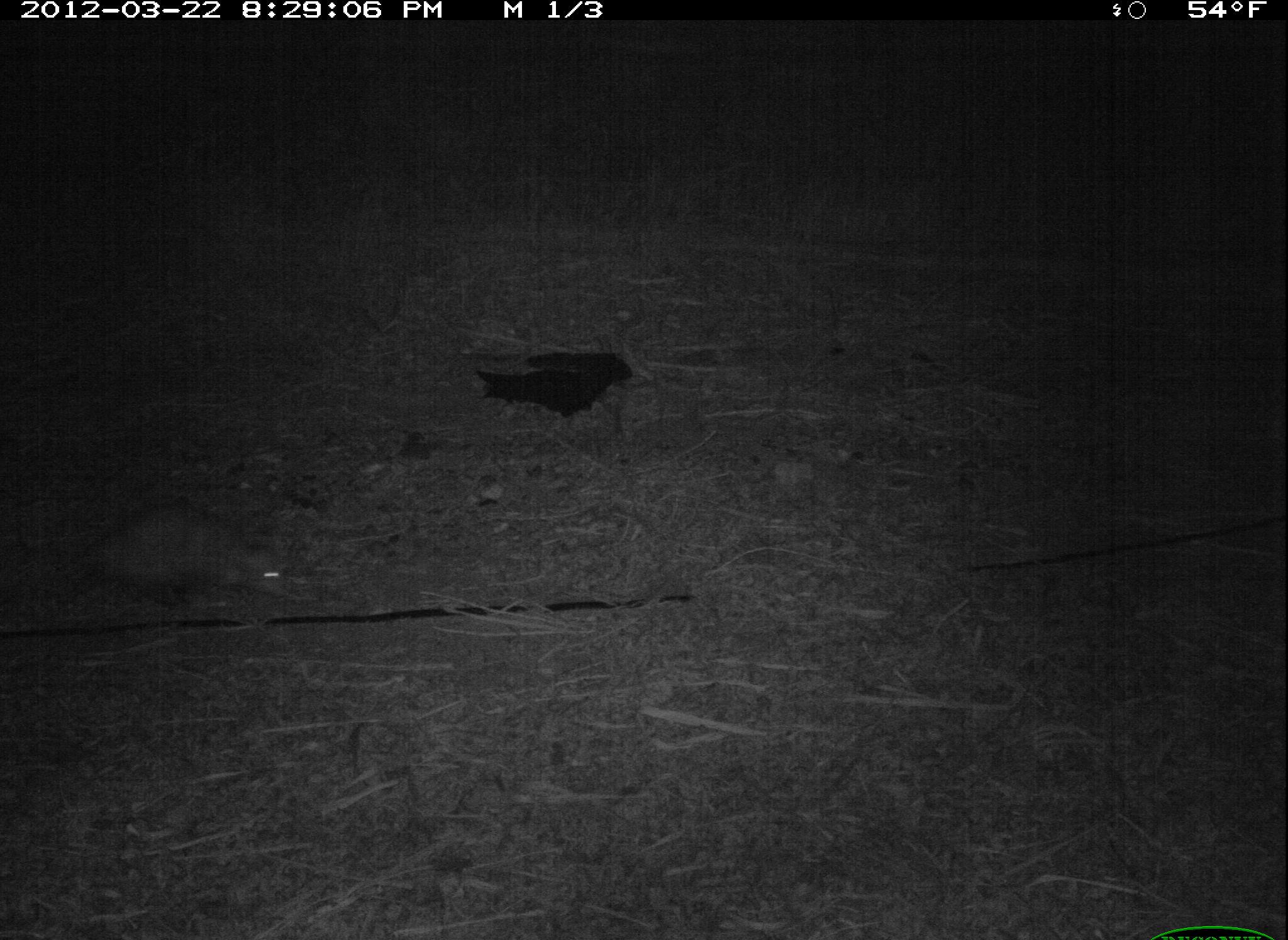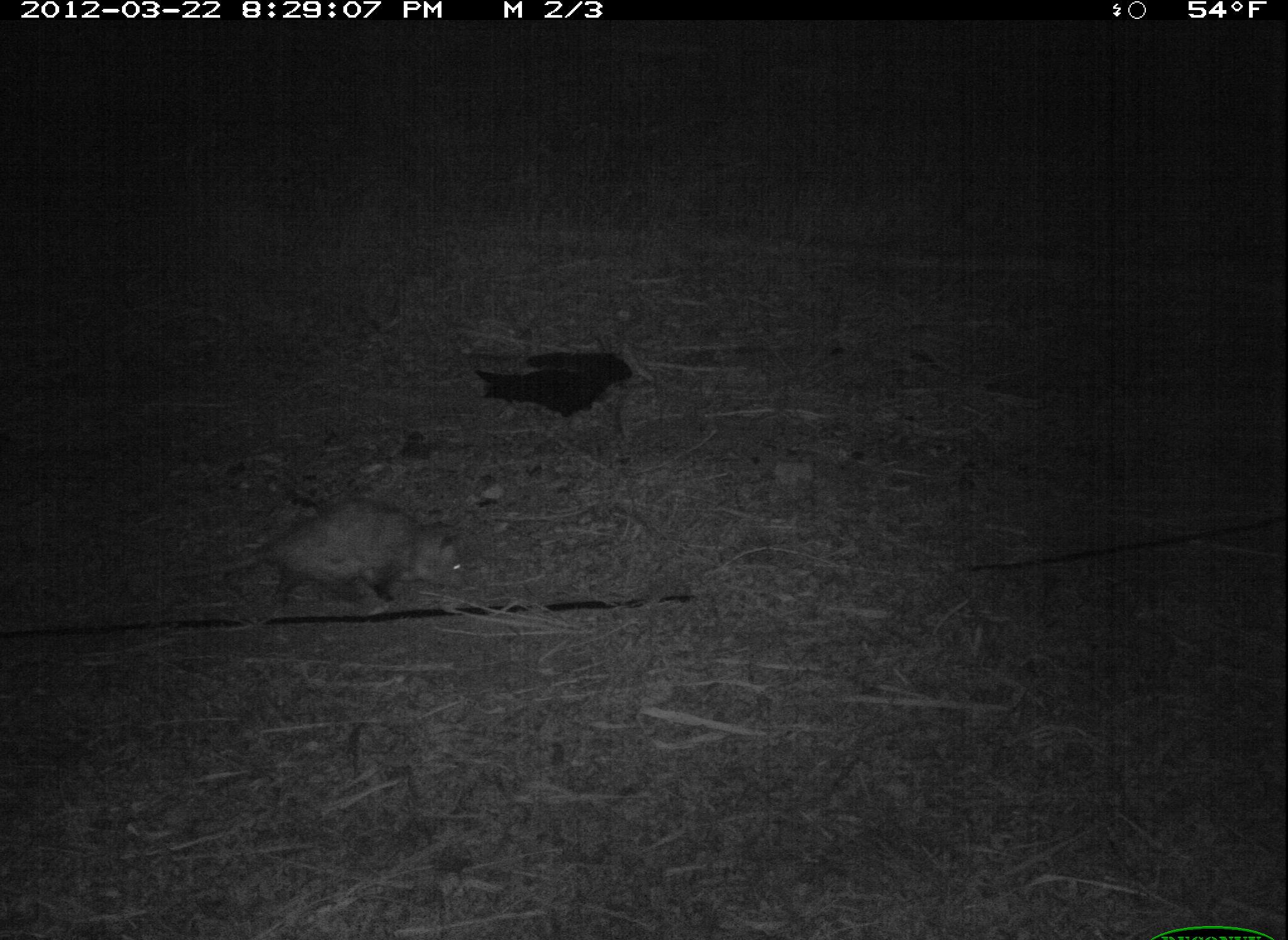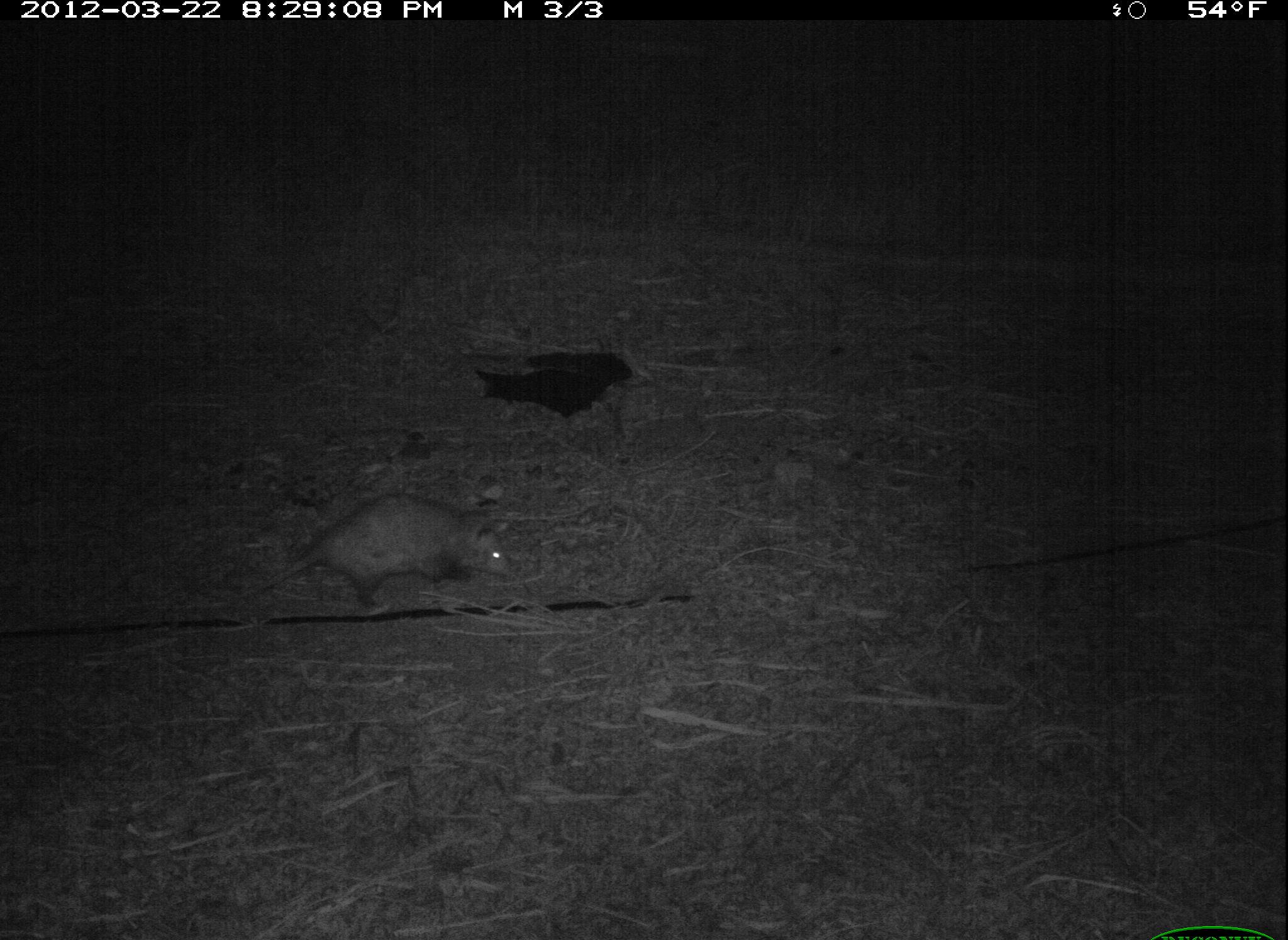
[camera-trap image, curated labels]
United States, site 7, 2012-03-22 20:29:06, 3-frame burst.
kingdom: Animalia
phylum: Chordata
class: Mammalia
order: Didelphimorphia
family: Didelphidae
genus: Didelphis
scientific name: Didelphis virginiana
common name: virginia opossum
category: opossum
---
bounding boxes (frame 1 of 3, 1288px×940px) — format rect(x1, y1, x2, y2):
opossum: rect(27, 483, 312, 644)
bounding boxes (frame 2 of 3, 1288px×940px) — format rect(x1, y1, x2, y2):
opossum: rect(132, 491, 480, 639)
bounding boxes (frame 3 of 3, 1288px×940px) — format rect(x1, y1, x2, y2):
opossum: rect(211, 483, 546, 639)